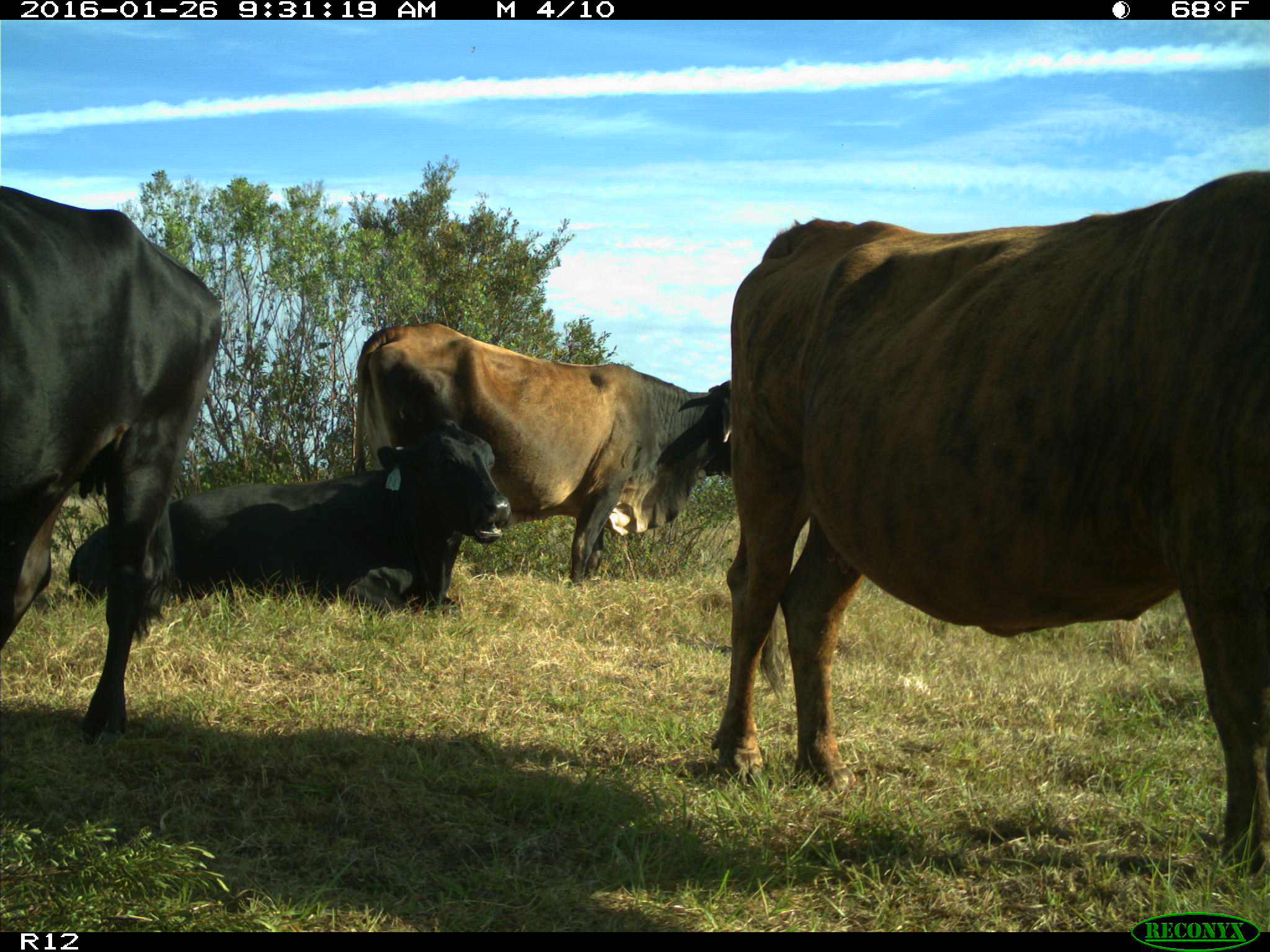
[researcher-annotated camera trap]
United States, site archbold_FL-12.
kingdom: Animalia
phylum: Chordata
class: Mammalia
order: Artiodactyla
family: Bovidae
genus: Bos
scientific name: Bos taurus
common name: domestic cow